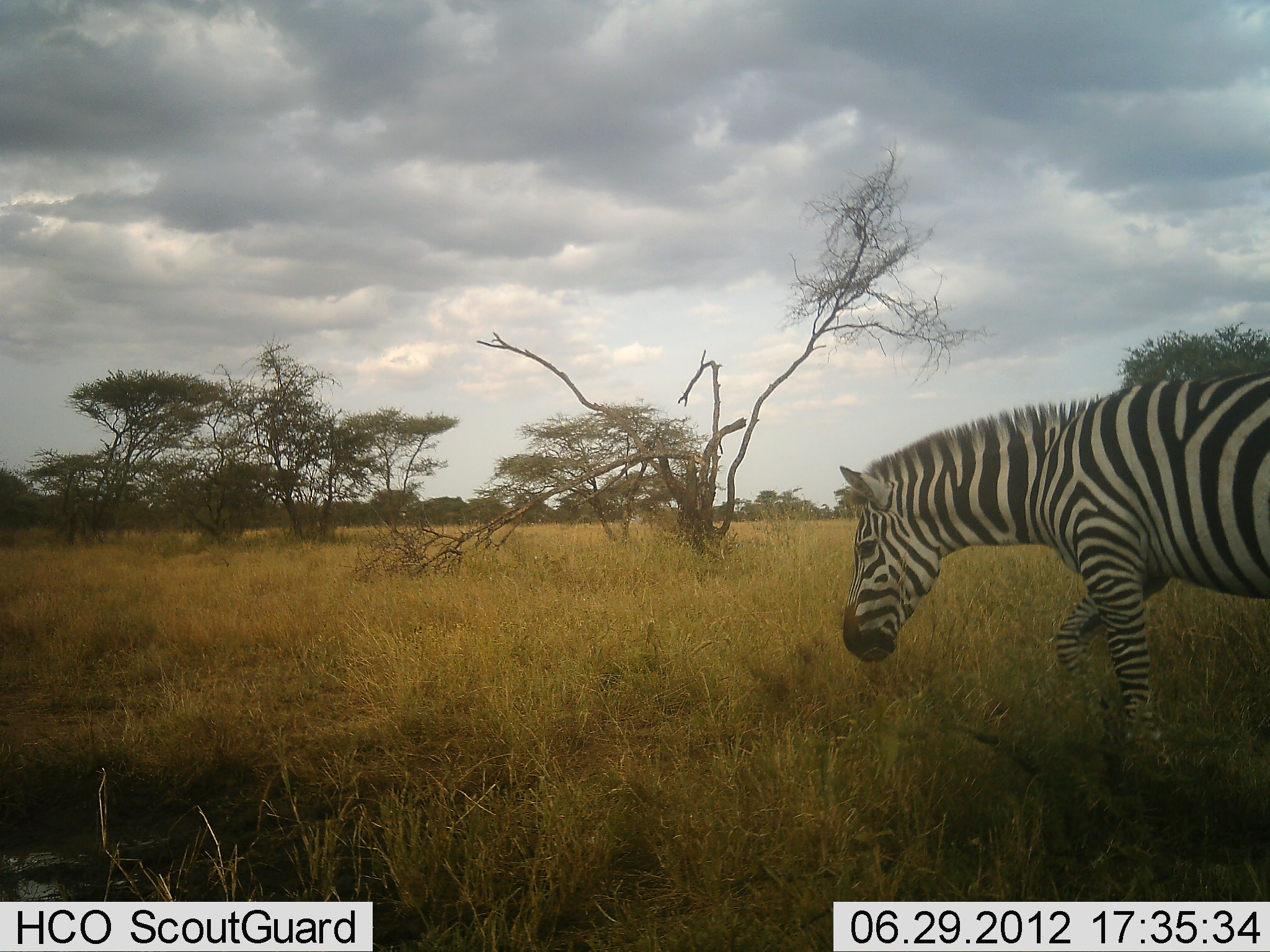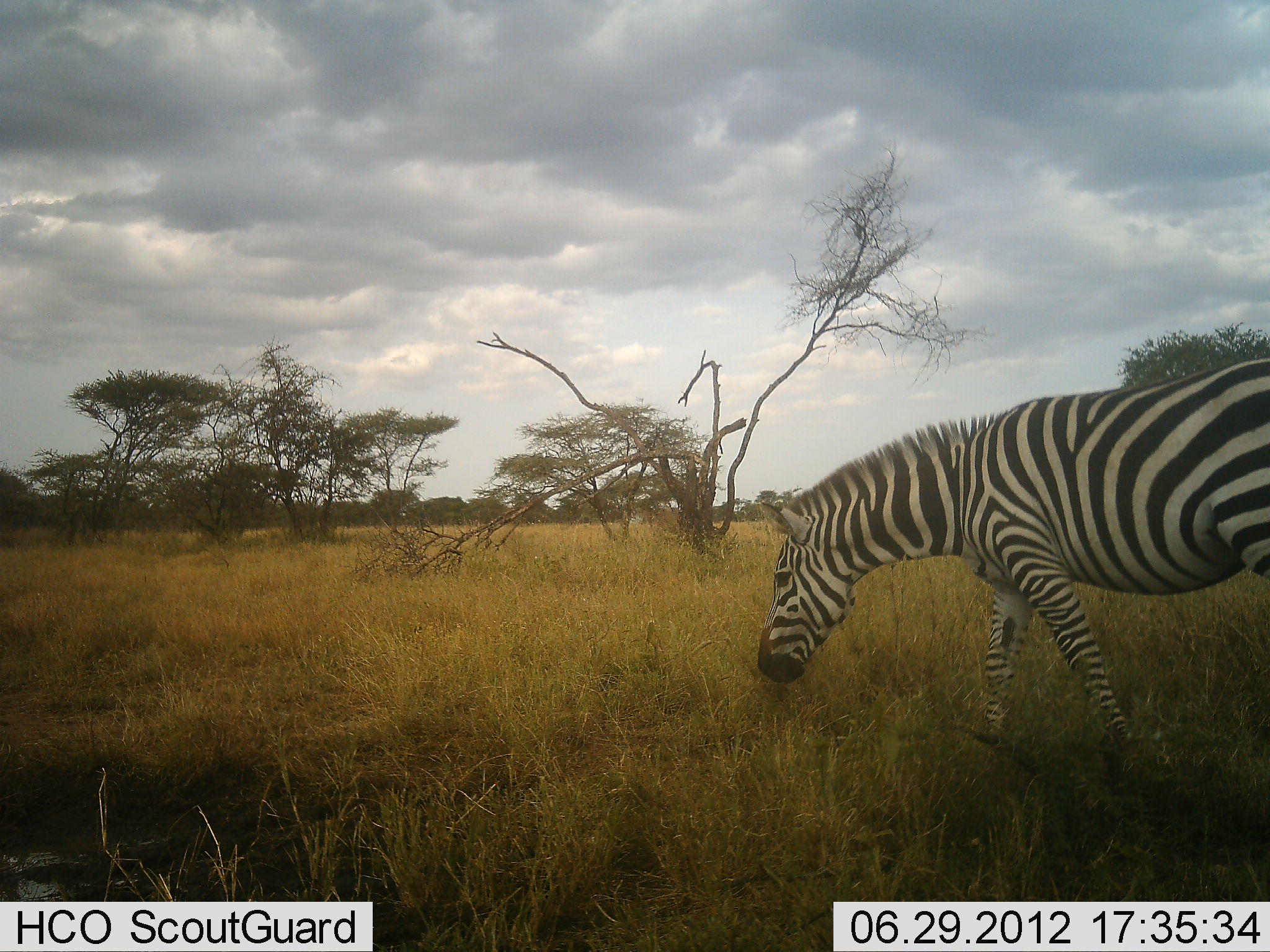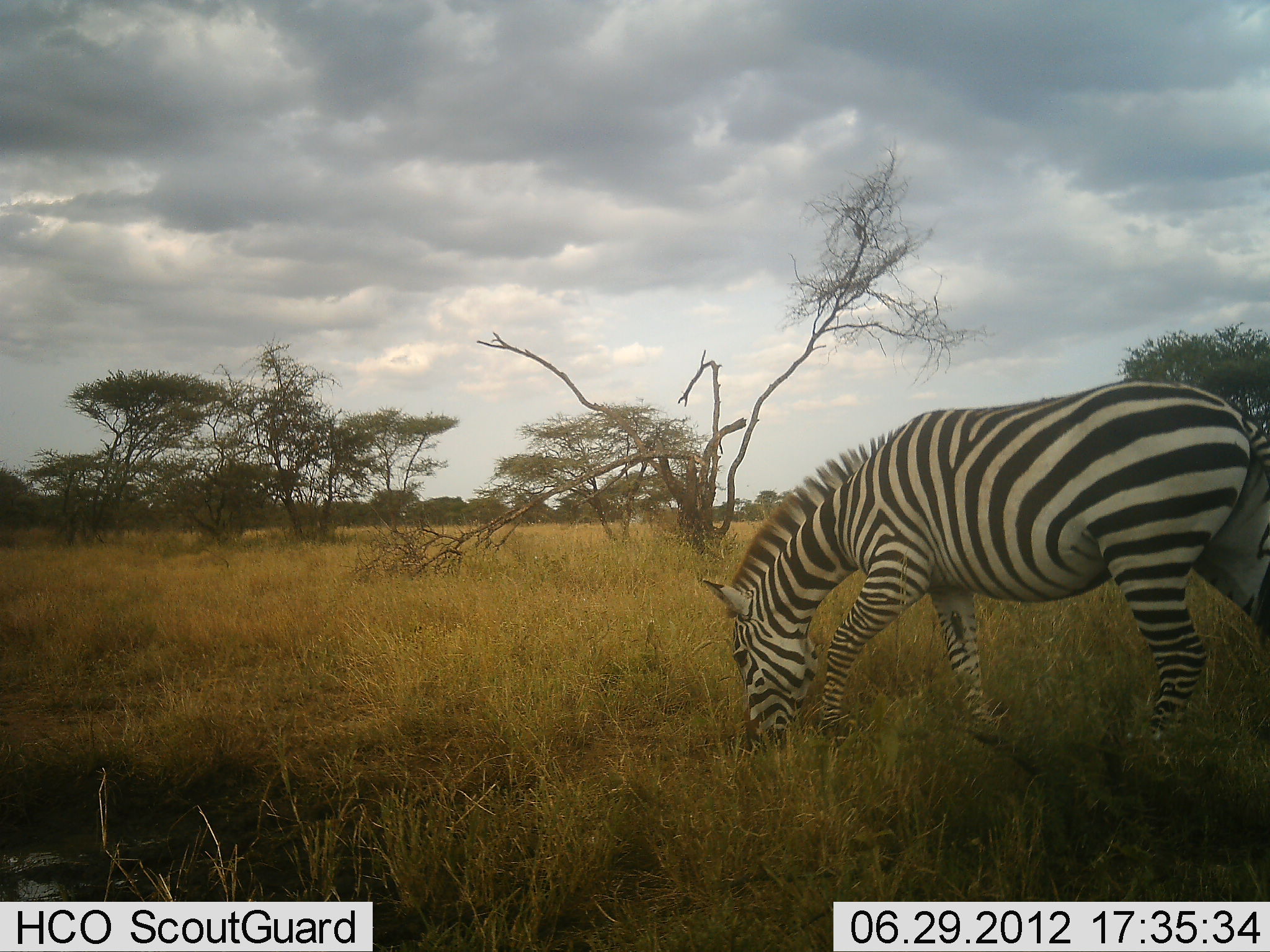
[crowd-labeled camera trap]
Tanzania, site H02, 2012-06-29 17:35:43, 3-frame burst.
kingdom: Animalia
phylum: Chordata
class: Mammalia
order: Perissodactyla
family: Equidae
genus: Equus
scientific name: Equus quagga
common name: plains zebra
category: zebra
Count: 1.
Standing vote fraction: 10%.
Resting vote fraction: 0%.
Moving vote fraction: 60%.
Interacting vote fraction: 0%.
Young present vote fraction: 0%.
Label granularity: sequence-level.